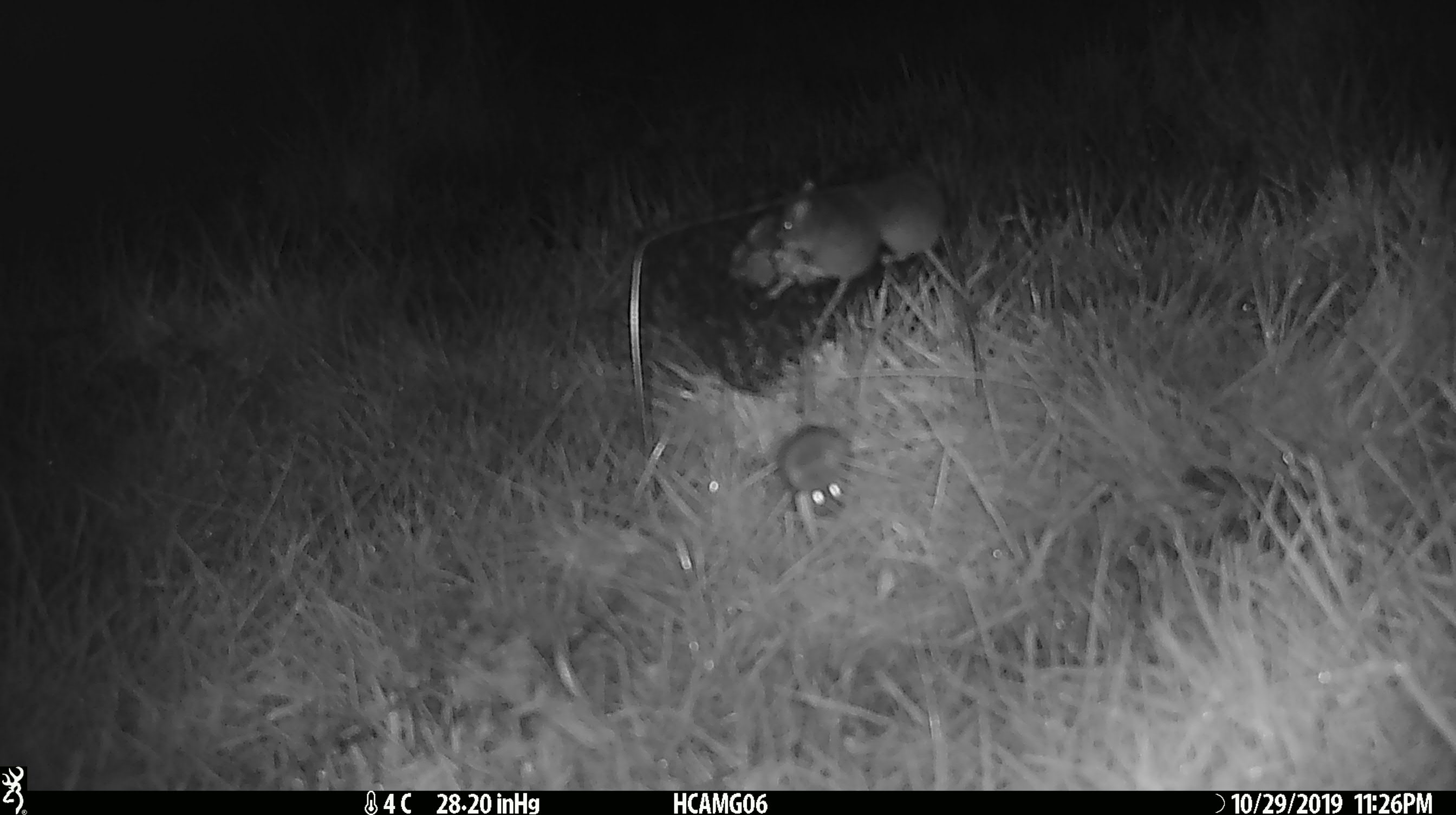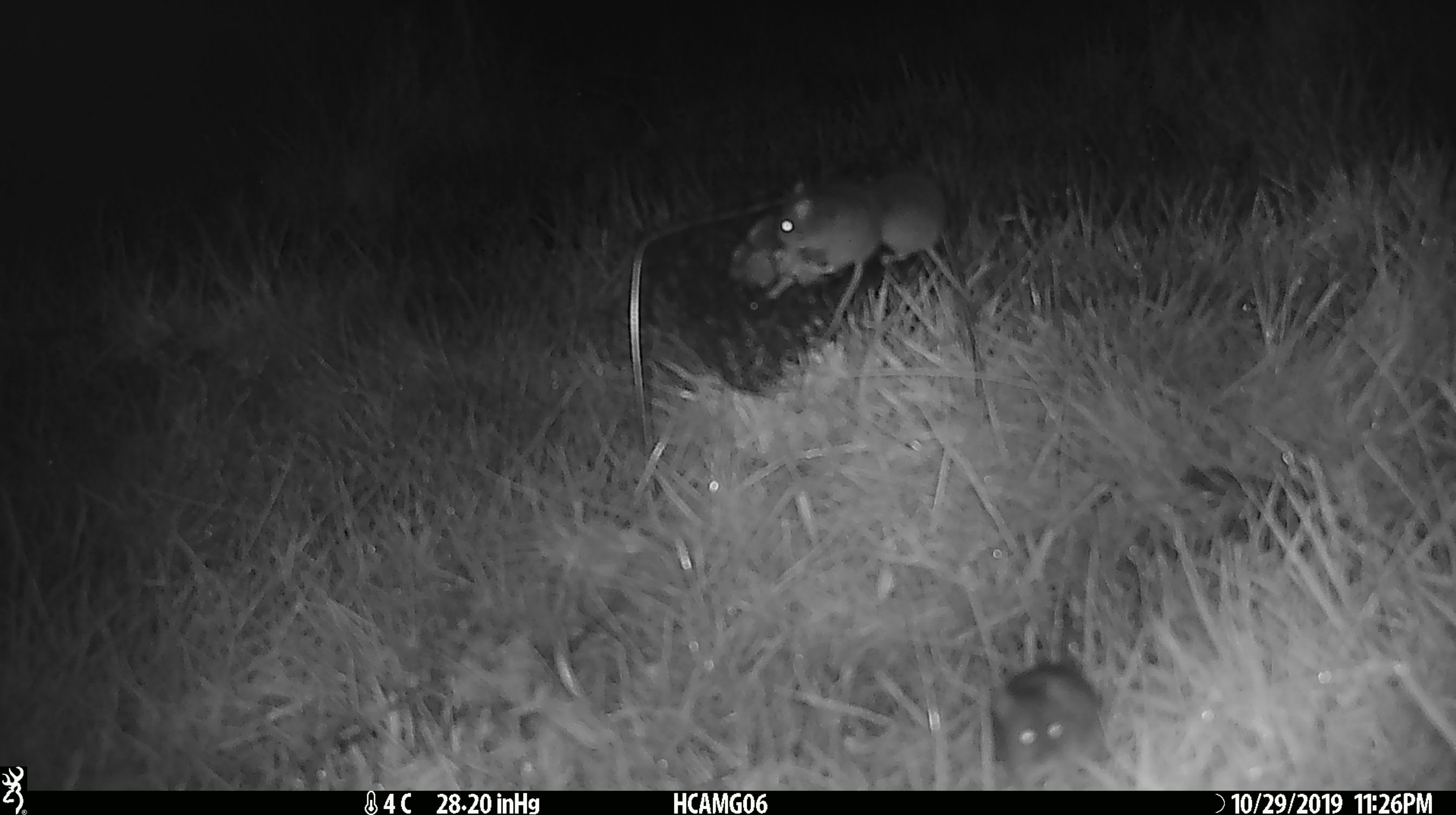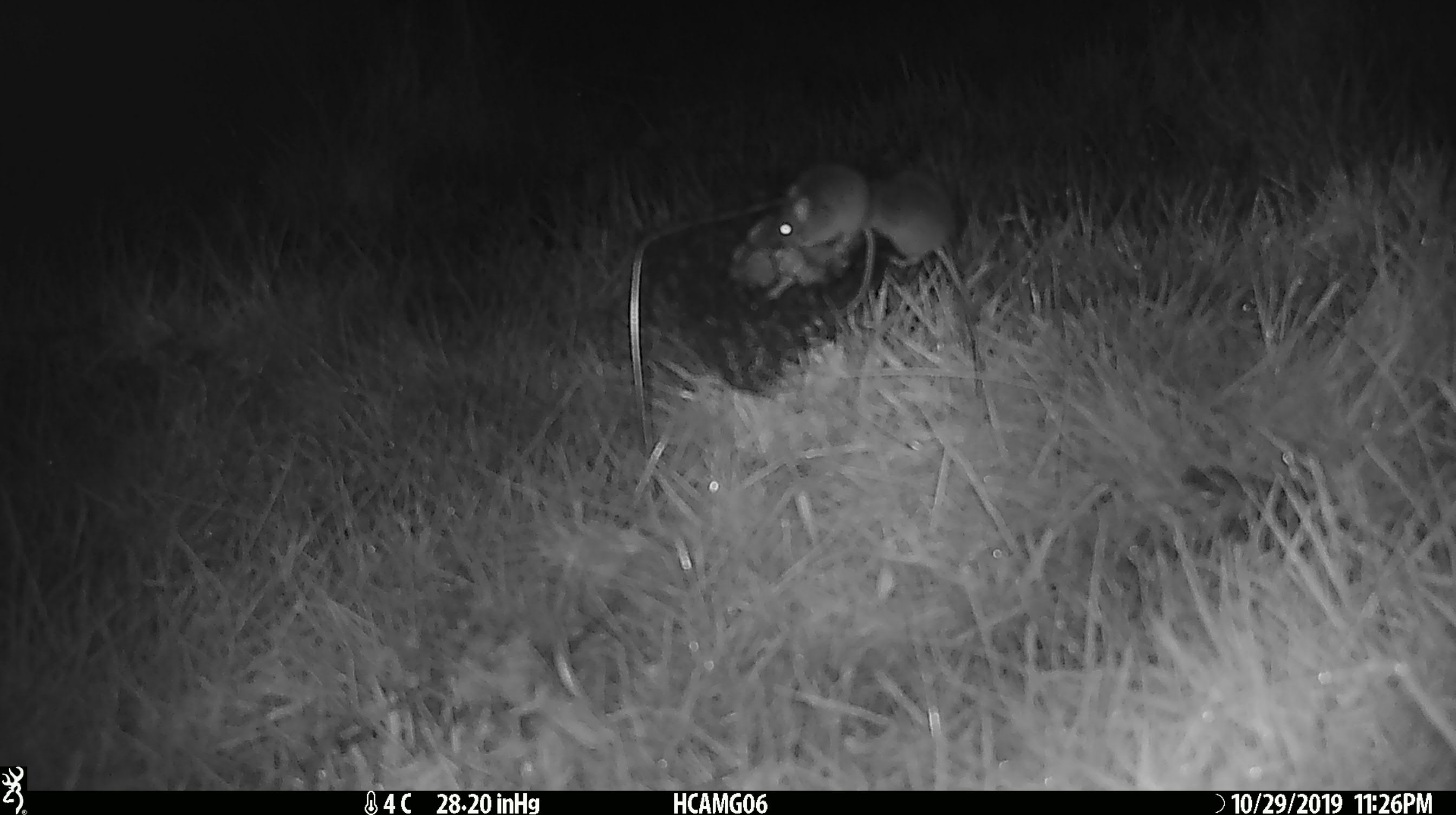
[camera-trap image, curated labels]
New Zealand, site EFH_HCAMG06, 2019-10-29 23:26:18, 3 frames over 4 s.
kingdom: Animalia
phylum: Chordata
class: Mammalia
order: Rodentia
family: Muridae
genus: Mus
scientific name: Mus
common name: mouse